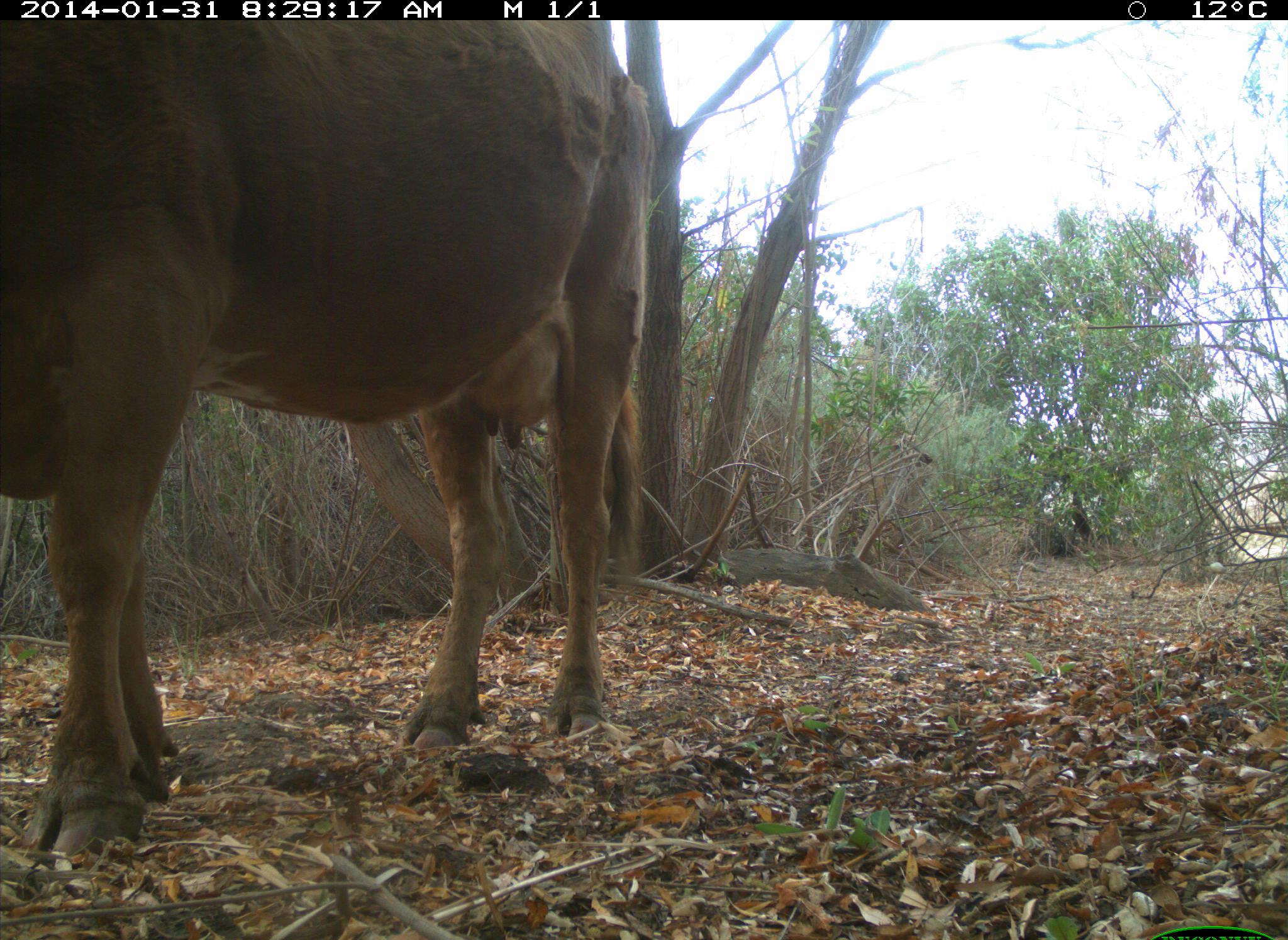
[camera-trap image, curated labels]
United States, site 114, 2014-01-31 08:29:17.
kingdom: Animalia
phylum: Chordata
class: Mammalia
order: Artiodactyla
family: Bovidae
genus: Bos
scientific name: Bos taurus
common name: cow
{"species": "cow (Bos taurus)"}